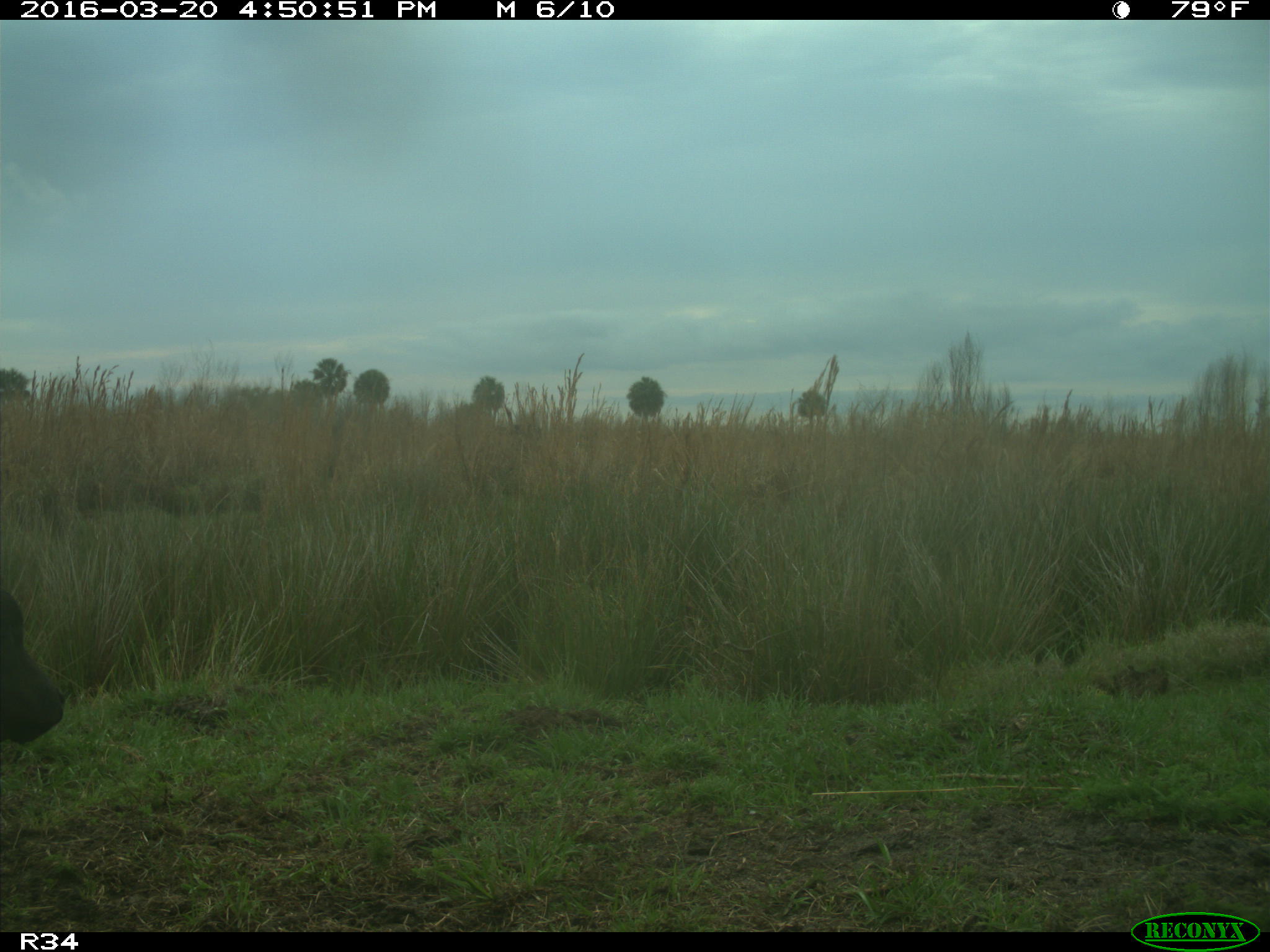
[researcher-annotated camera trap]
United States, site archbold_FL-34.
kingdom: Animalia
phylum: Chordata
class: Mammalia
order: Artiodactyla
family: Bovidae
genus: Bos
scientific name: Bos taurus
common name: domestic cow